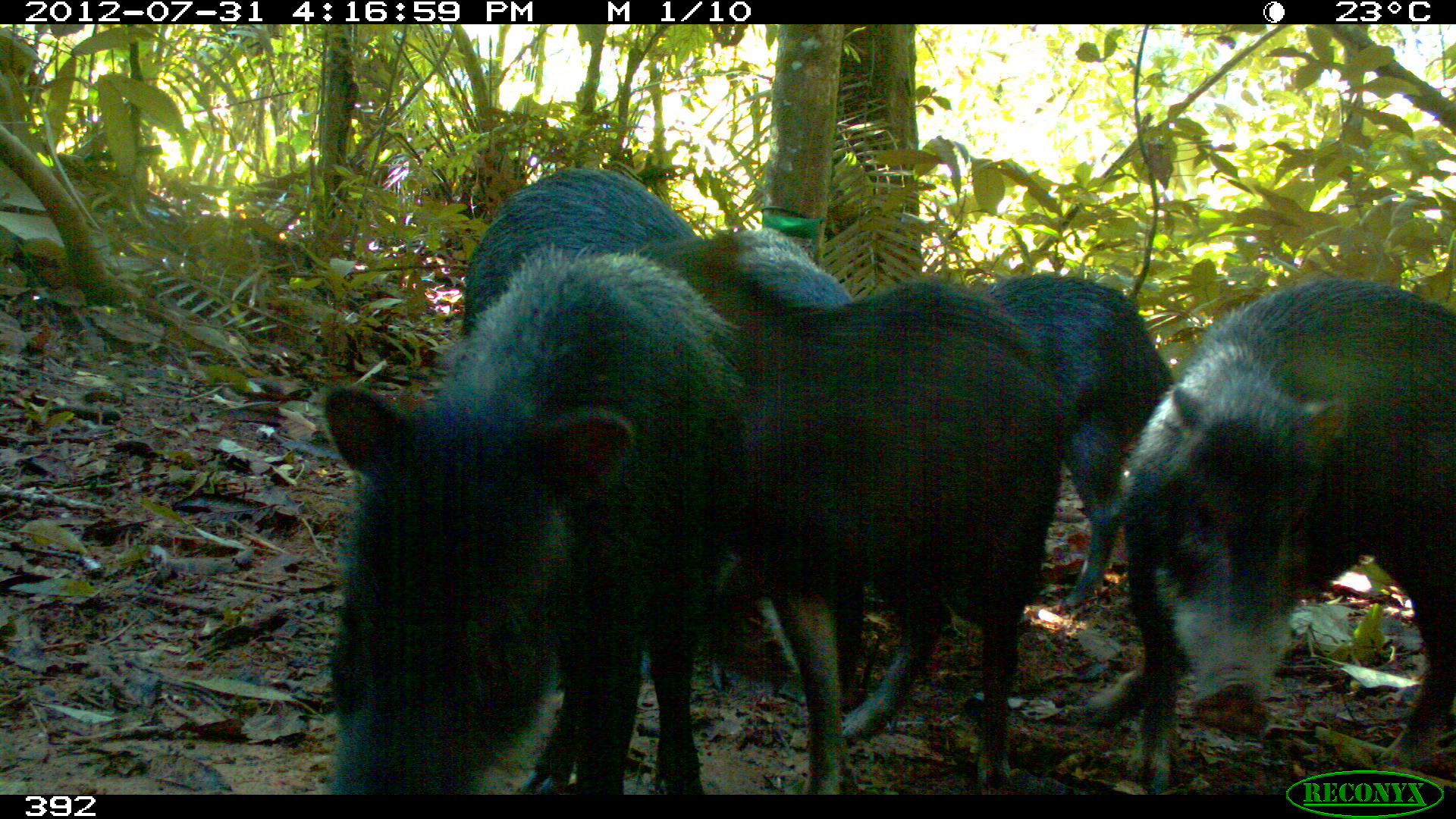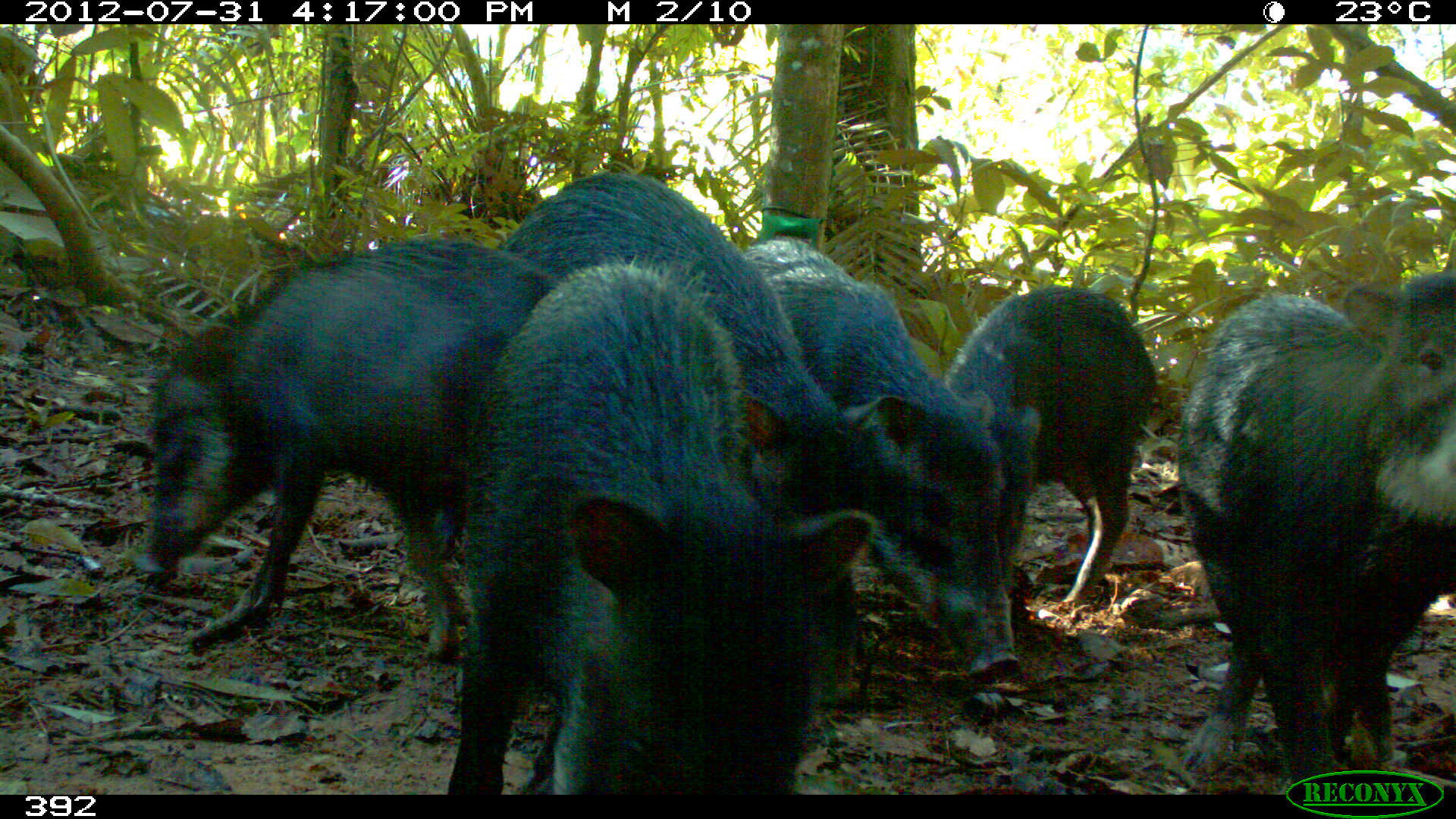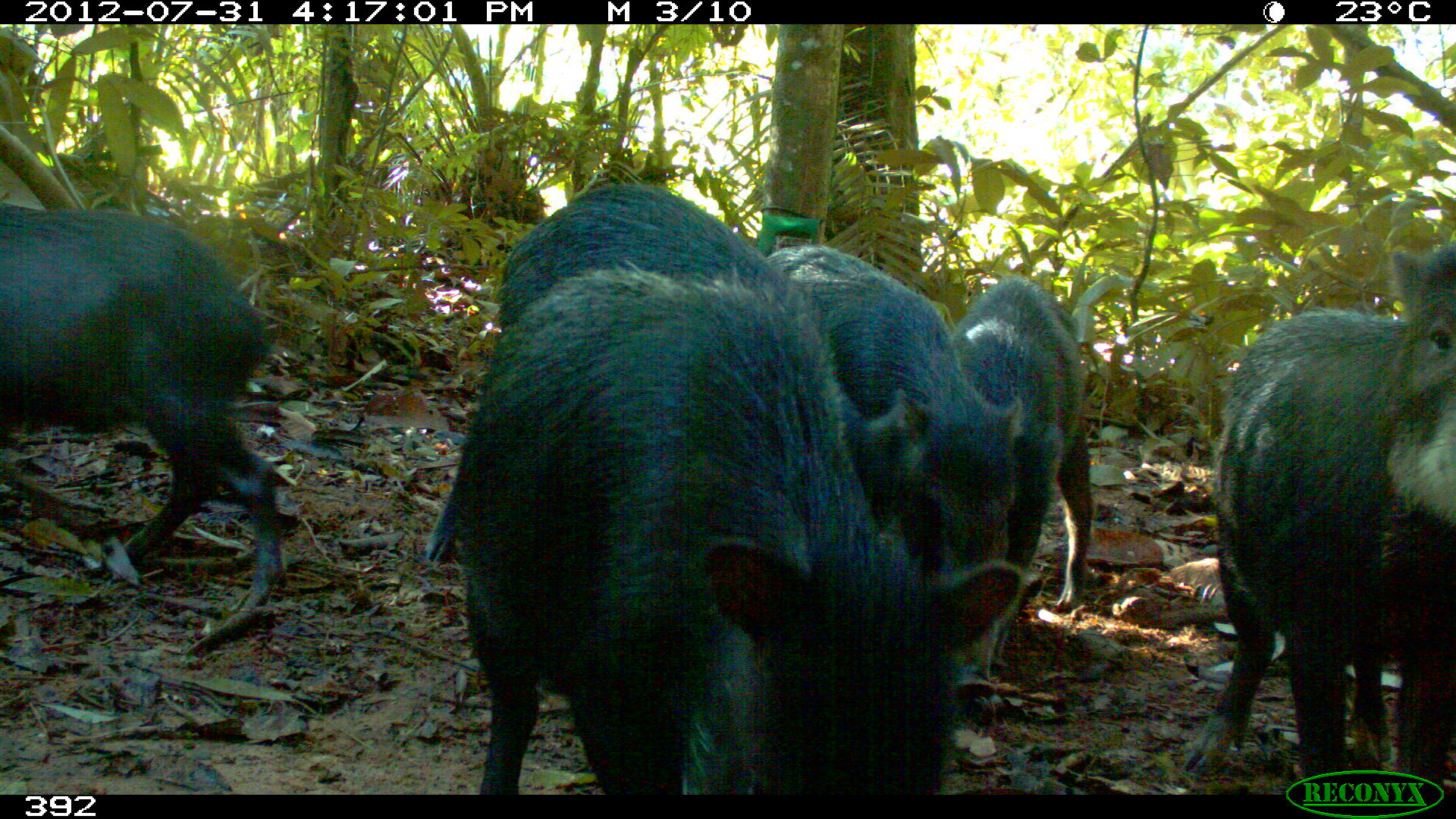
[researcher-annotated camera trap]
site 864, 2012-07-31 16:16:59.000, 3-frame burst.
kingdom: Animalia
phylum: Chordata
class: Mammalia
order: Artiodactyla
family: Tayassuidae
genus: Tayassu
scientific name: Tayassu pecari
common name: white-lipped peccary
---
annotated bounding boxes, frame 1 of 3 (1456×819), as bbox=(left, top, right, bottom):
tayassu pecari: bbox=(315, 246, 757, 790); bbox=(1075, 279, 1453, 792); bbox=(703, 276, 1061, 788); bbox=(455, 164, 738, 690); bbox=(981, 271, 1176, 607); bbox=(703, 228, 859, 320)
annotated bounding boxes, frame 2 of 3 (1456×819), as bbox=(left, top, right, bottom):
tayassu pecari: bbox=(444, 262, 889, 790); bbox=(498, 170, 930, 704); bbox=(142, 235, 549, 660); bbox=(1175, 263, 1453, 767); bbox=(738, 238, 1025, 687); bbox=(942, 282, 1159, 608)